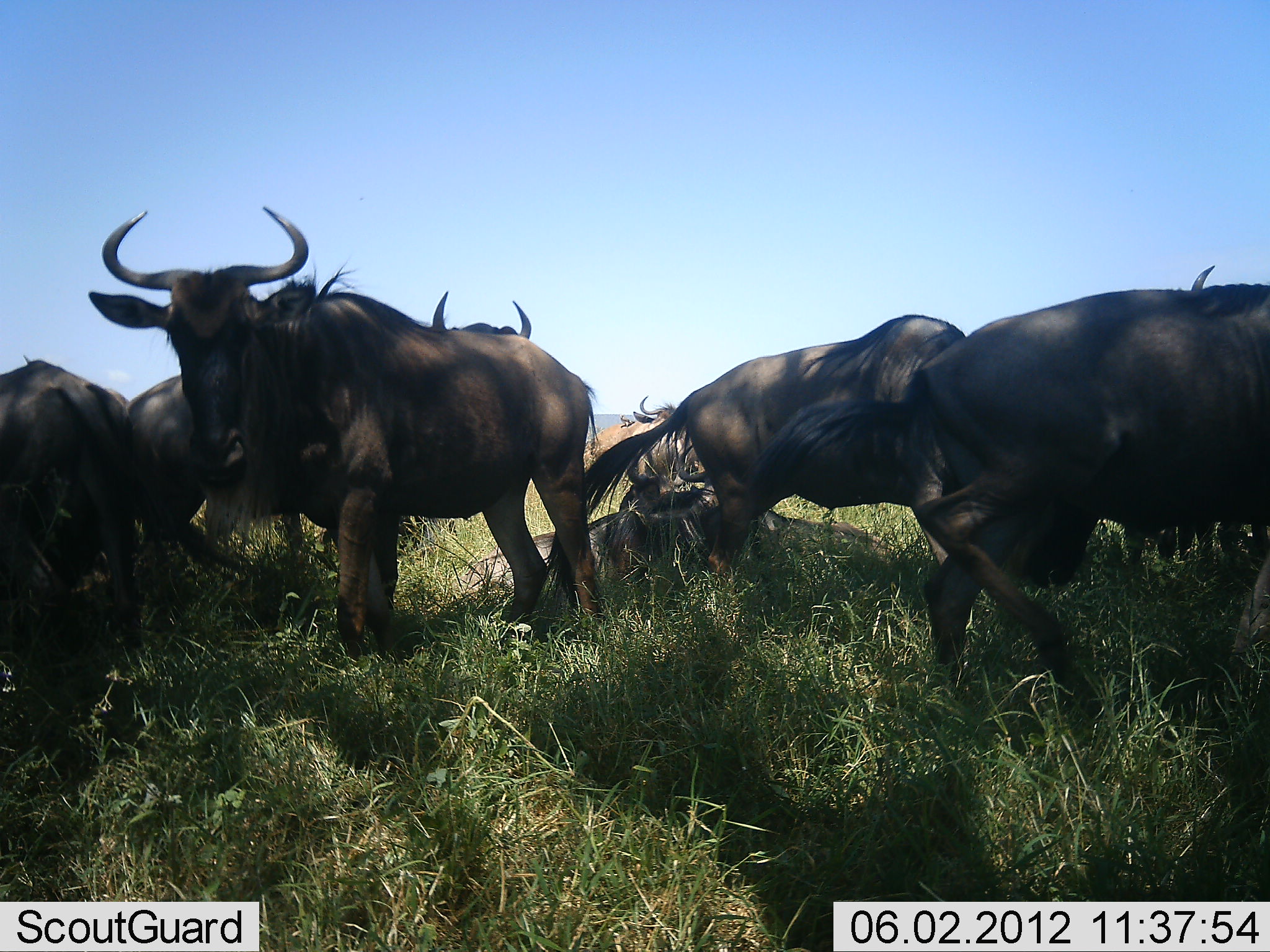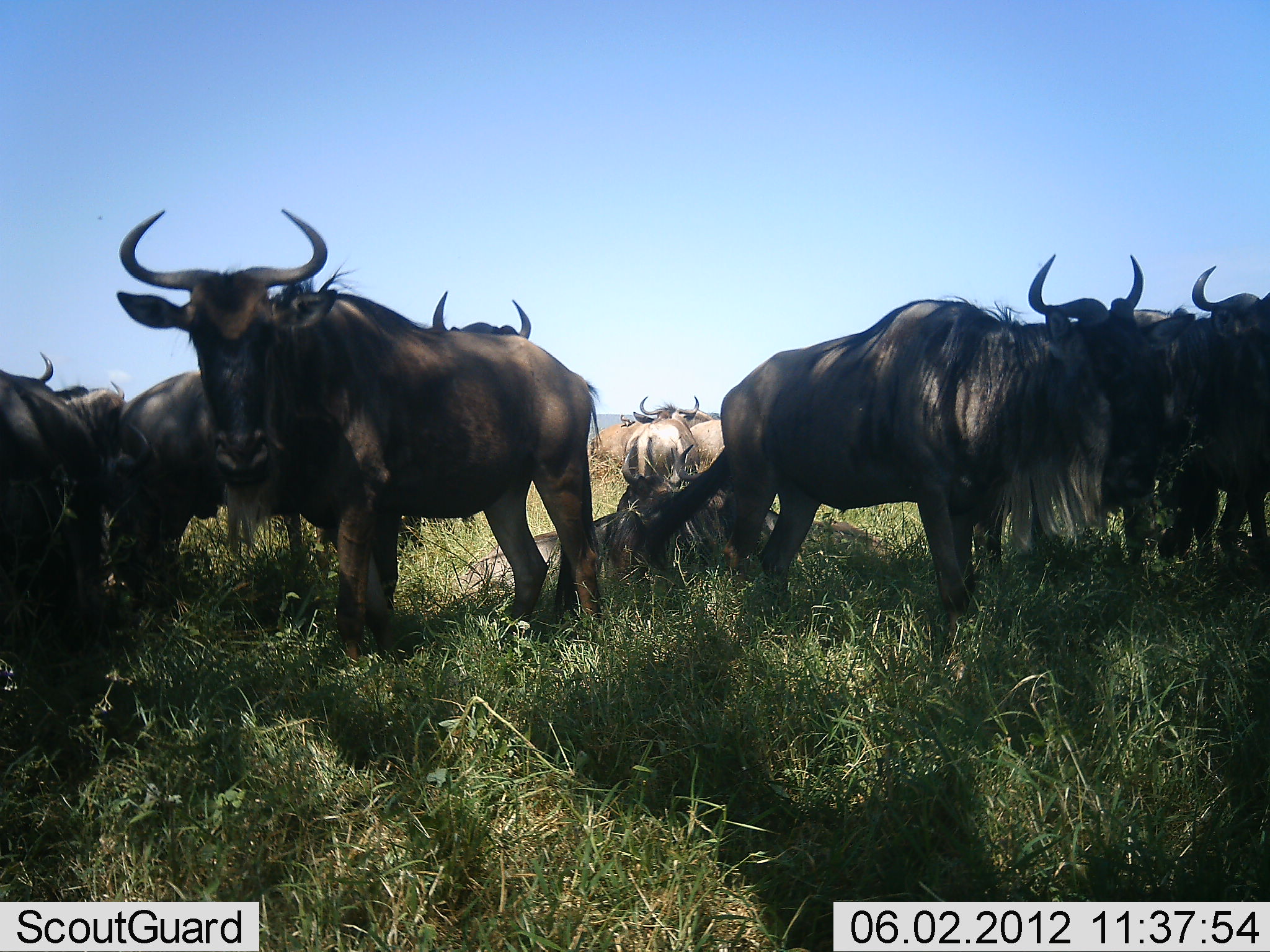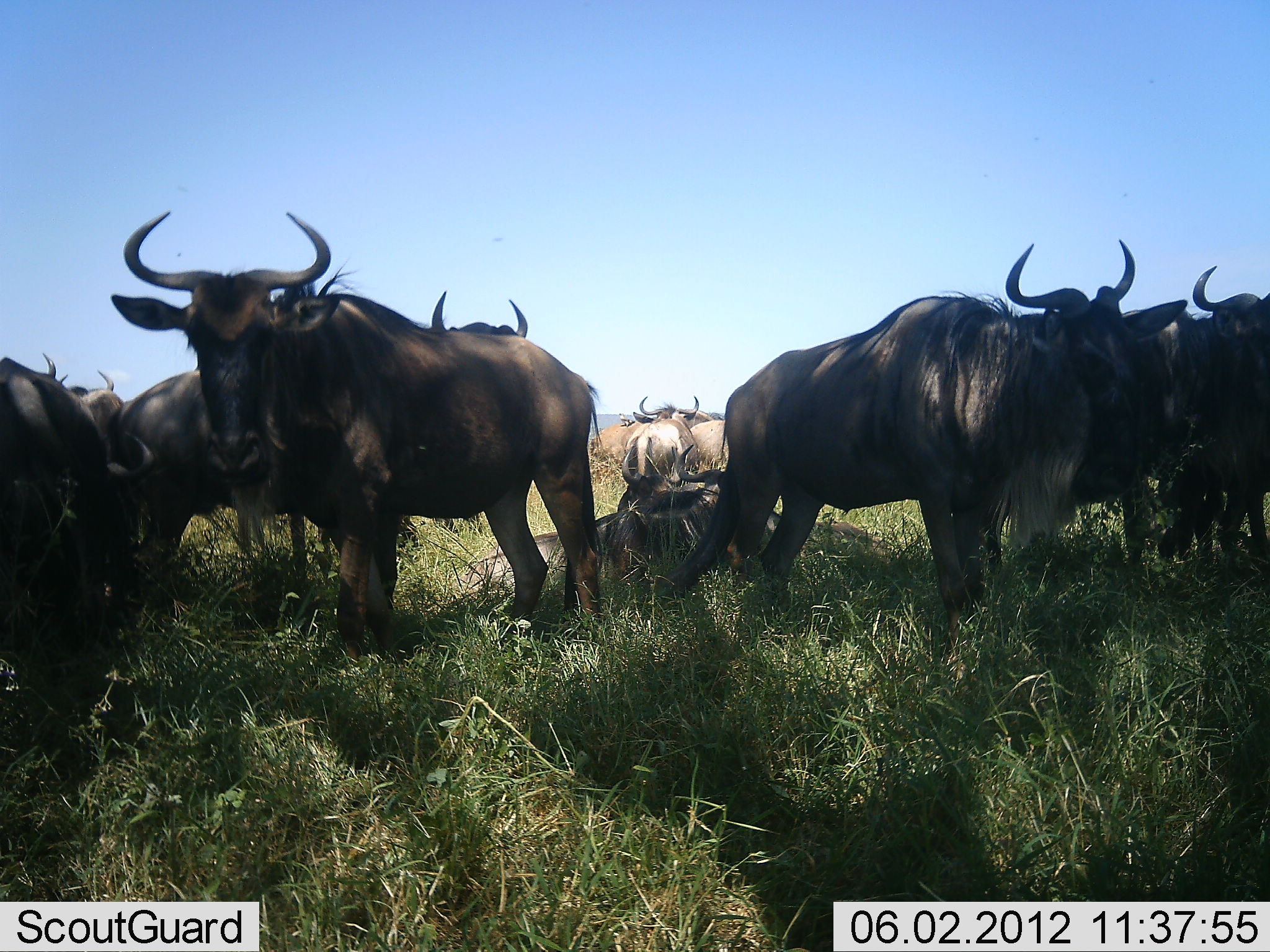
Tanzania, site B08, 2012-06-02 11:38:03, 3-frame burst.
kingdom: Animalia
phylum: Chordata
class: Mammalia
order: Artiodactyla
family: Bovidae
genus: Connochaetes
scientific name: Connochaetes taurinus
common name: blue wildebeest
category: wildebeest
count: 11-50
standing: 100%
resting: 90%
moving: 30%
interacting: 10%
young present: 0%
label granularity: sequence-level